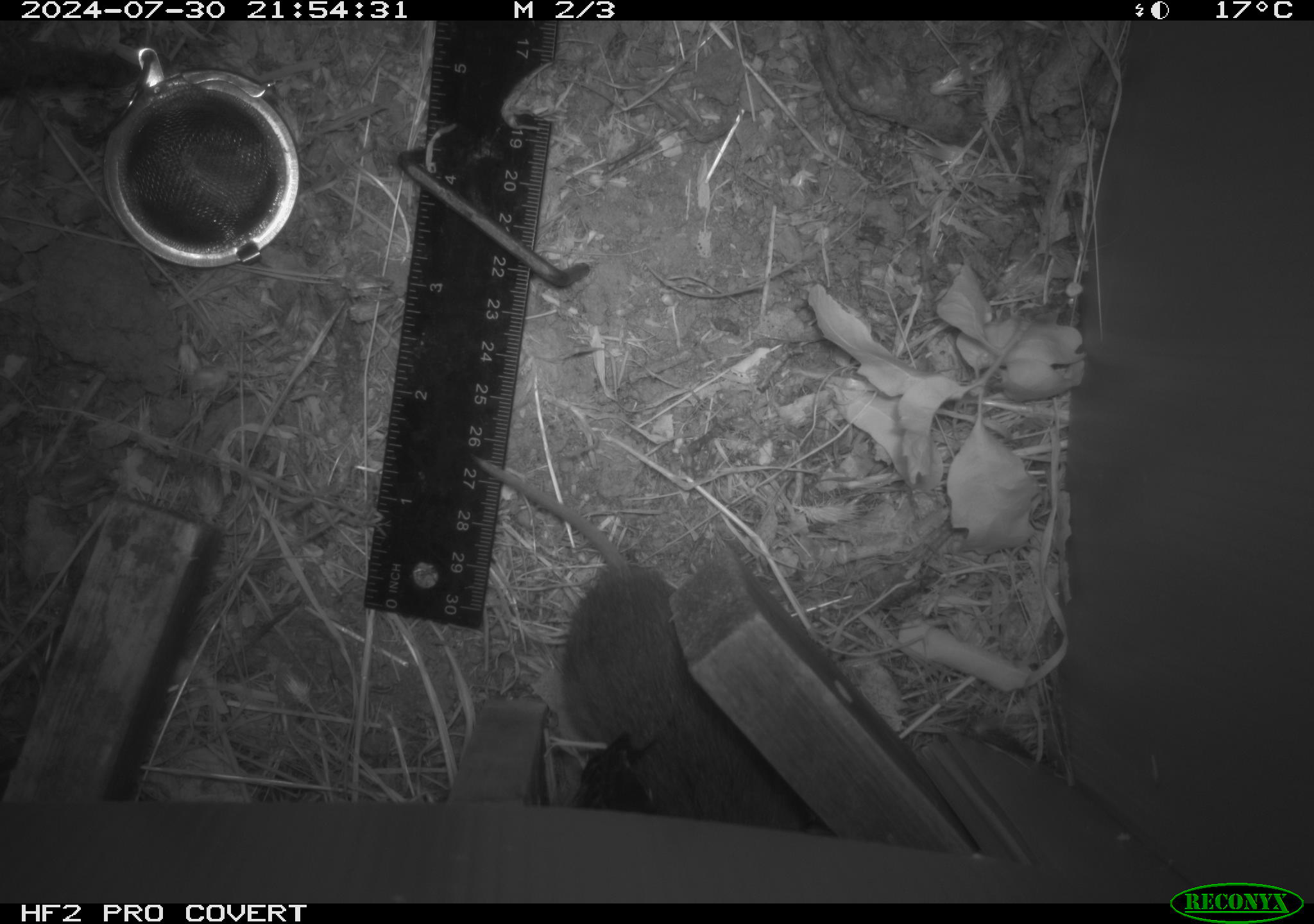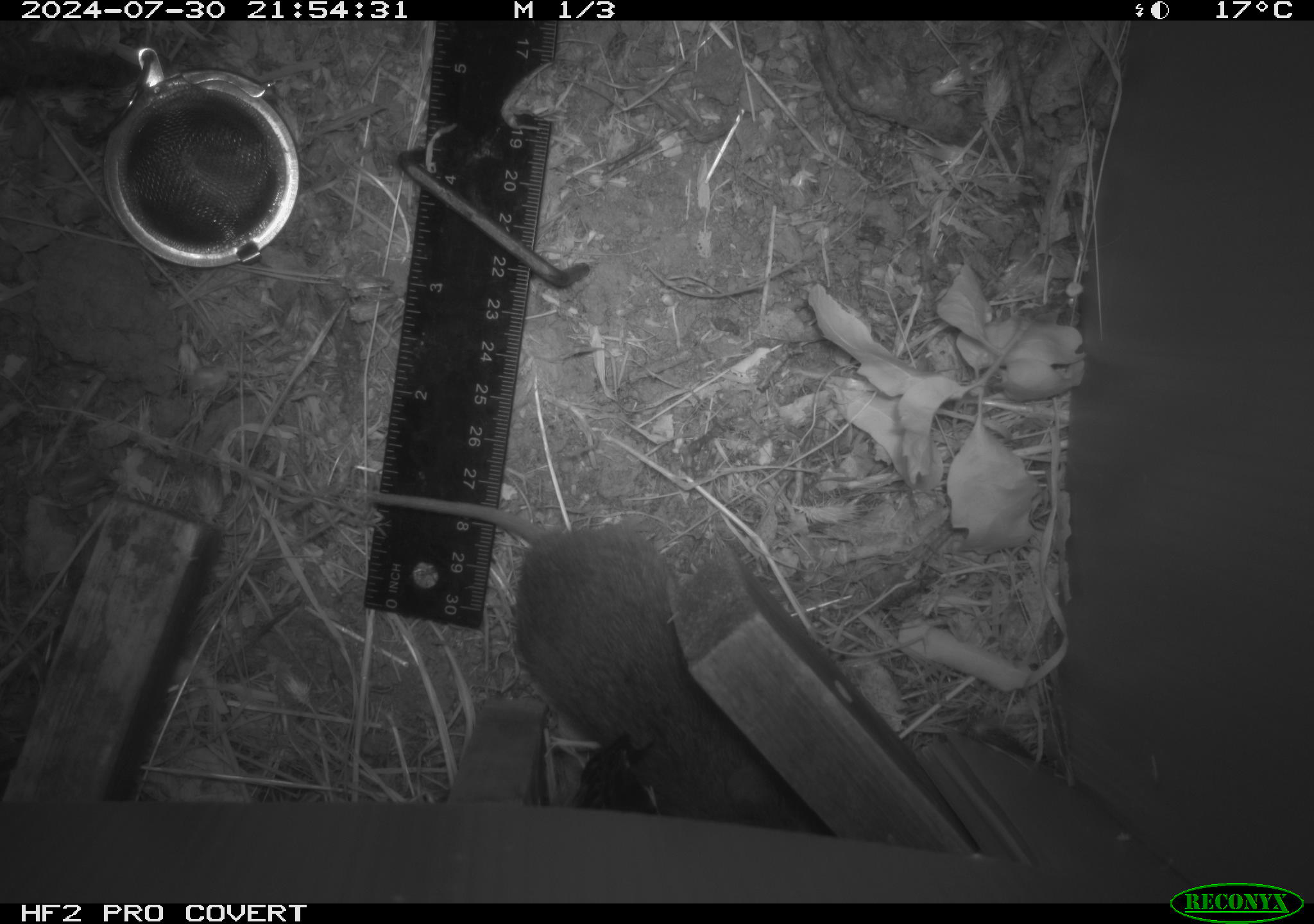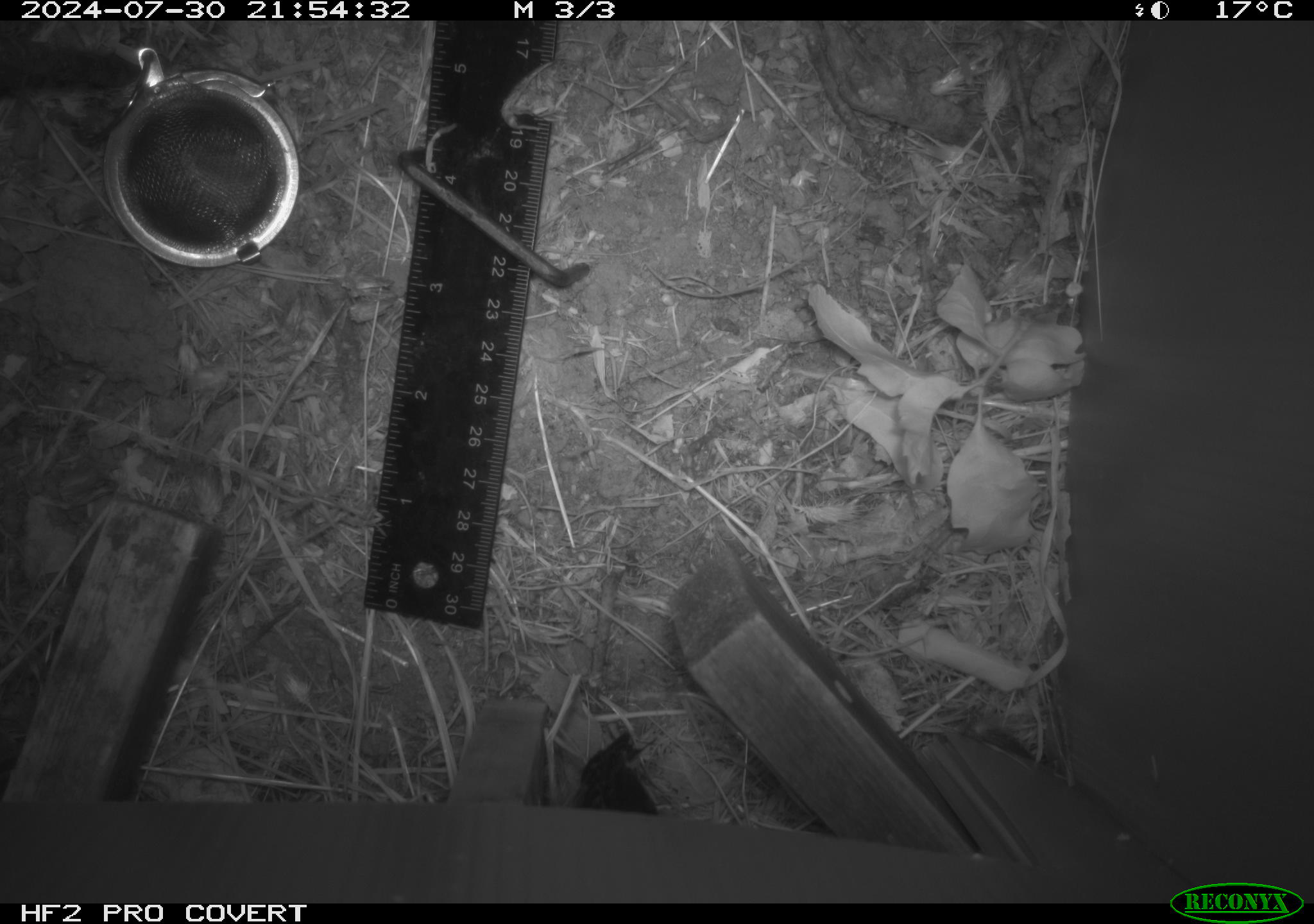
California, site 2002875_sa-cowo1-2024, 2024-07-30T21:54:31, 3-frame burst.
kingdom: Animalia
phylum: Chordata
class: Mammalia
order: Rodentia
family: Cricetidae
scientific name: Arvicolinae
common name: voles, lemmings, and muskrats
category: arvicolinae subfamily